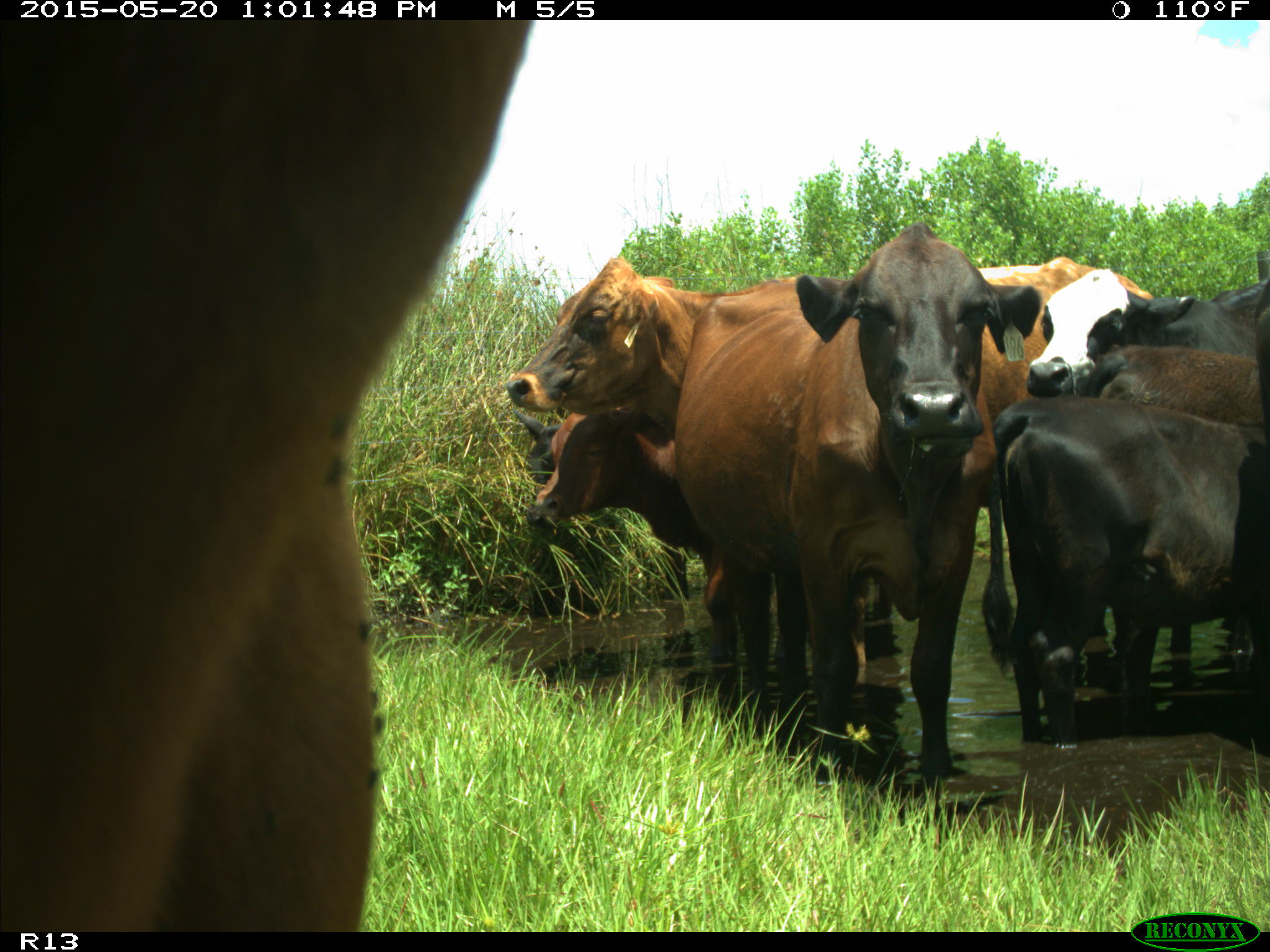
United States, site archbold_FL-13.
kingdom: Animalia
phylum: Chordata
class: Mammalia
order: Artiodactyla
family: Bovidae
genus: Bos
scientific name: Bos taurus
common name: domestic cow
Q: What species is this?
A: Bos taurus (domestic cow).